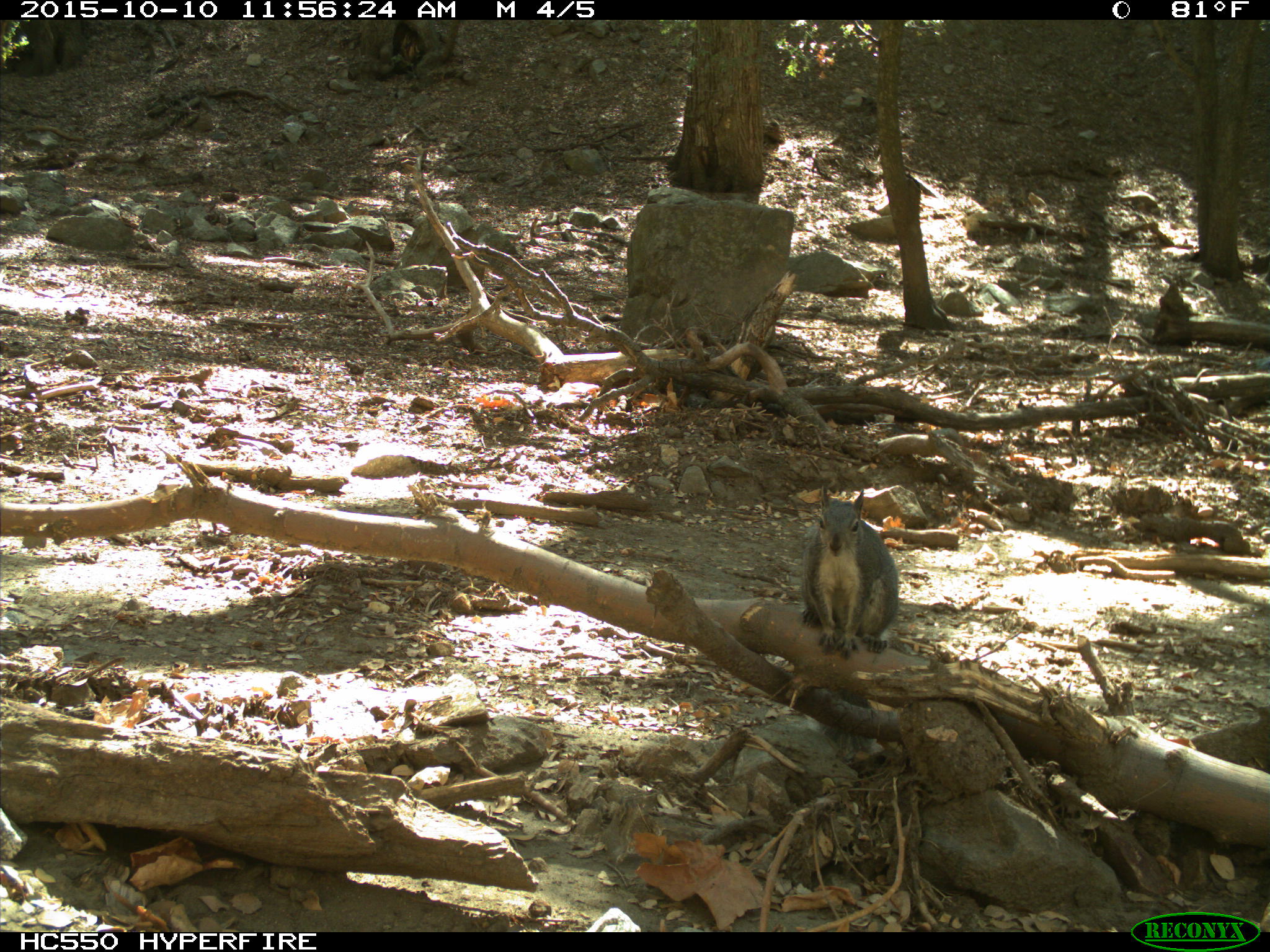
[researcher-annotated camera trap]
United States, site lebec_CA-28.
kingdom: Animalia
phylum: Chordata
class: Mammalia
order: Rodentia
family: Sciuridae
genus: Sciurus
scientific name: Sciurus carolinensis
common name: eastern gray squirrel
Sciurus carolinensis (eastern gray squirrel).